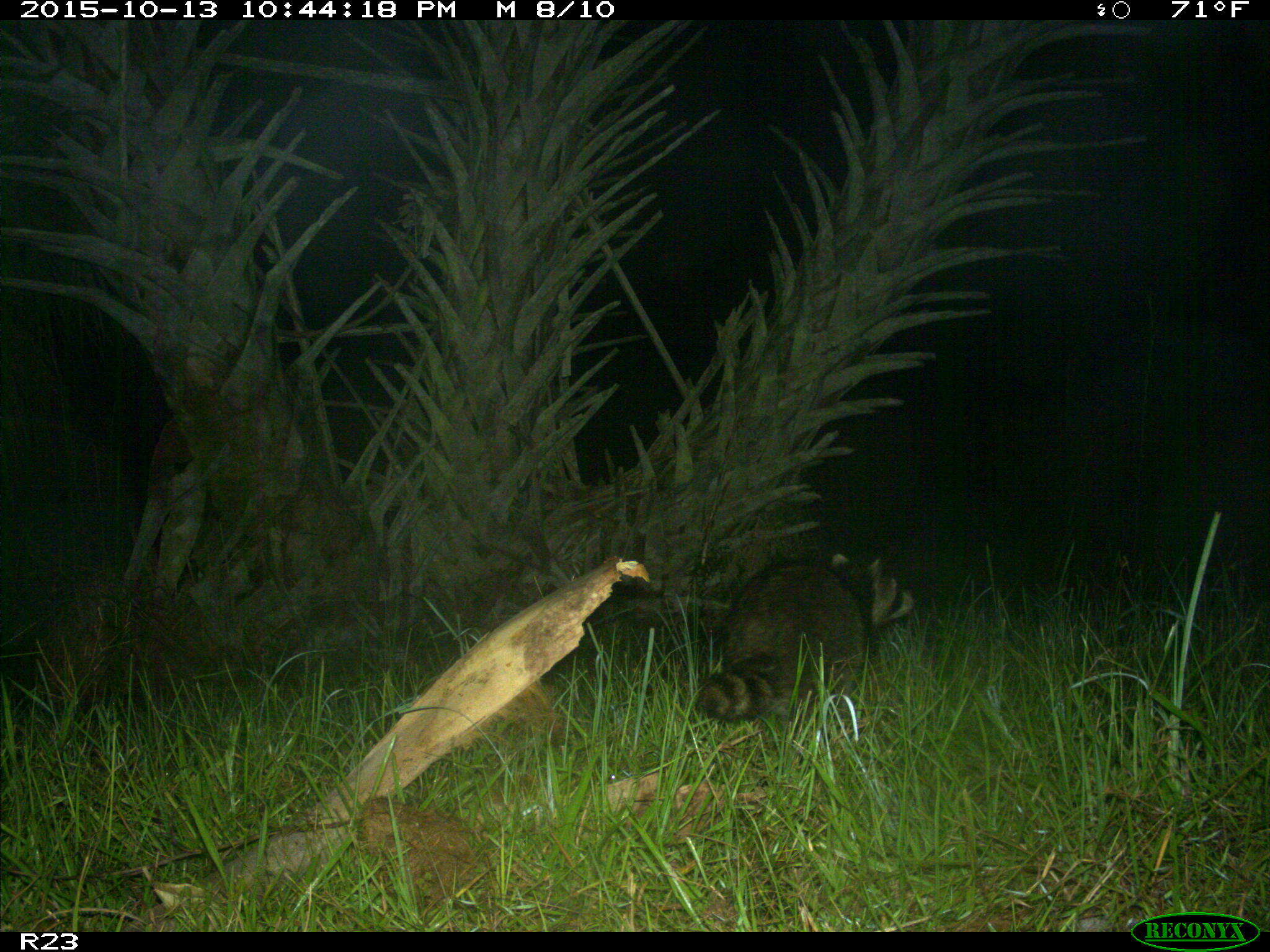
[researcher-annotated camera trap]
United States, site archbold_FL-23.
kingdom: Animalia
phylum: Chordata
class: Mammalia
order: Carnivora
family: Procyonidae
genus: Procyon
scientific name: Procyon lotor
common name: common raccoon